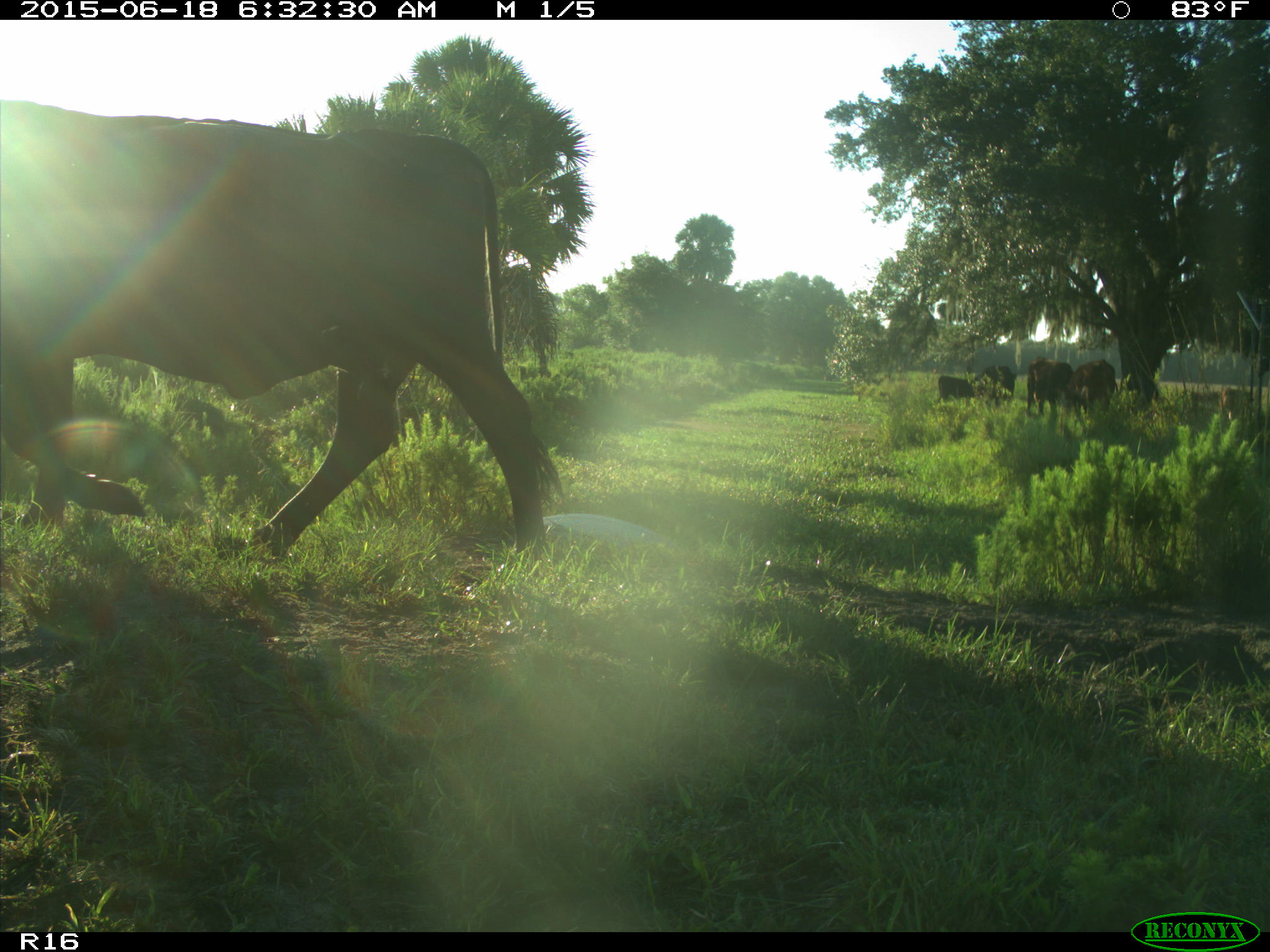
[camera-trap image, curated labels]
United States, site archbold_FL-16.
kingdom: Animalia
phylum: Chordata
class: Mammalia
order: Artiodactyla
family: Bovidae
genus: Bos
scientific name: Bos taurus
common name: domestic cow